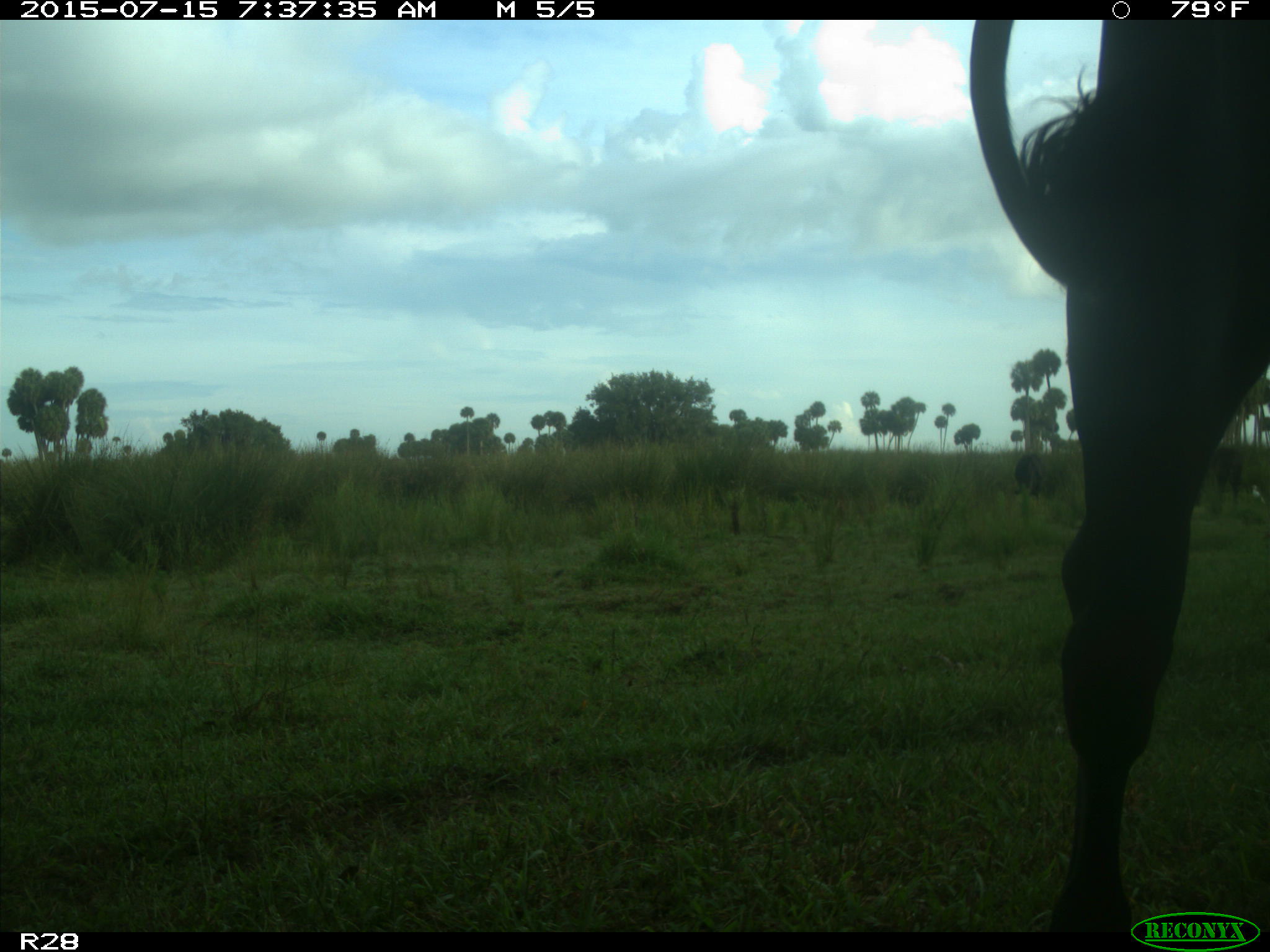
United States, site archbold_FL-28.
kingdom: Animalia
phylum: Chordata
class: Mammalia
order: Artiodactyla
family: Bovidae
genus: Bos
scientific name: Bos taurus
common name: domestic cow